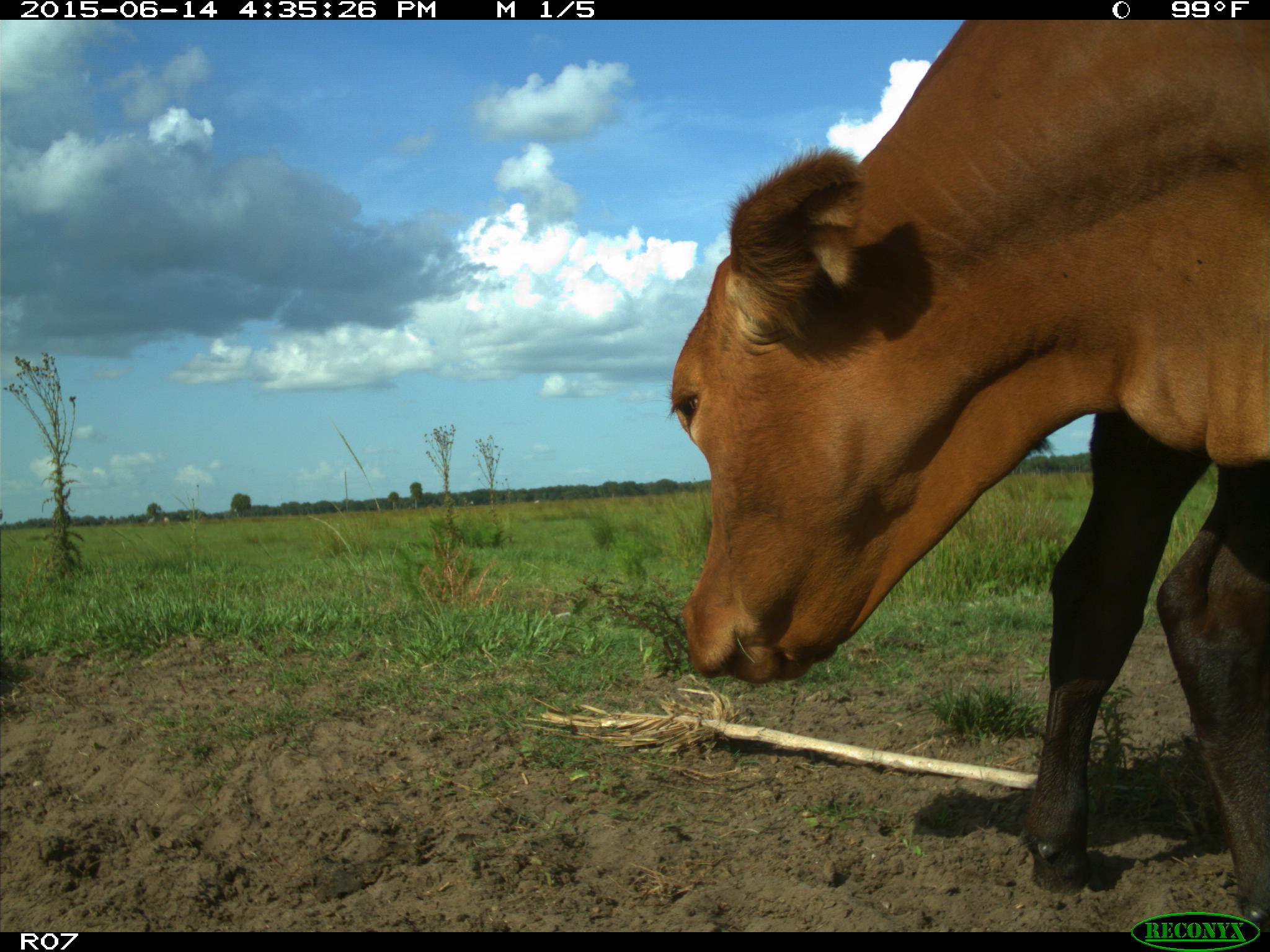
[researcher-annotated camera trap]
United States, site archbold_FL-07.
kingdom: Animalia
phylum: Chordata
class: Mammalia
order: Artiodactyla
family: Bovidae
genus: Bos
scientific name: Bos taurus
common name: domestic cow